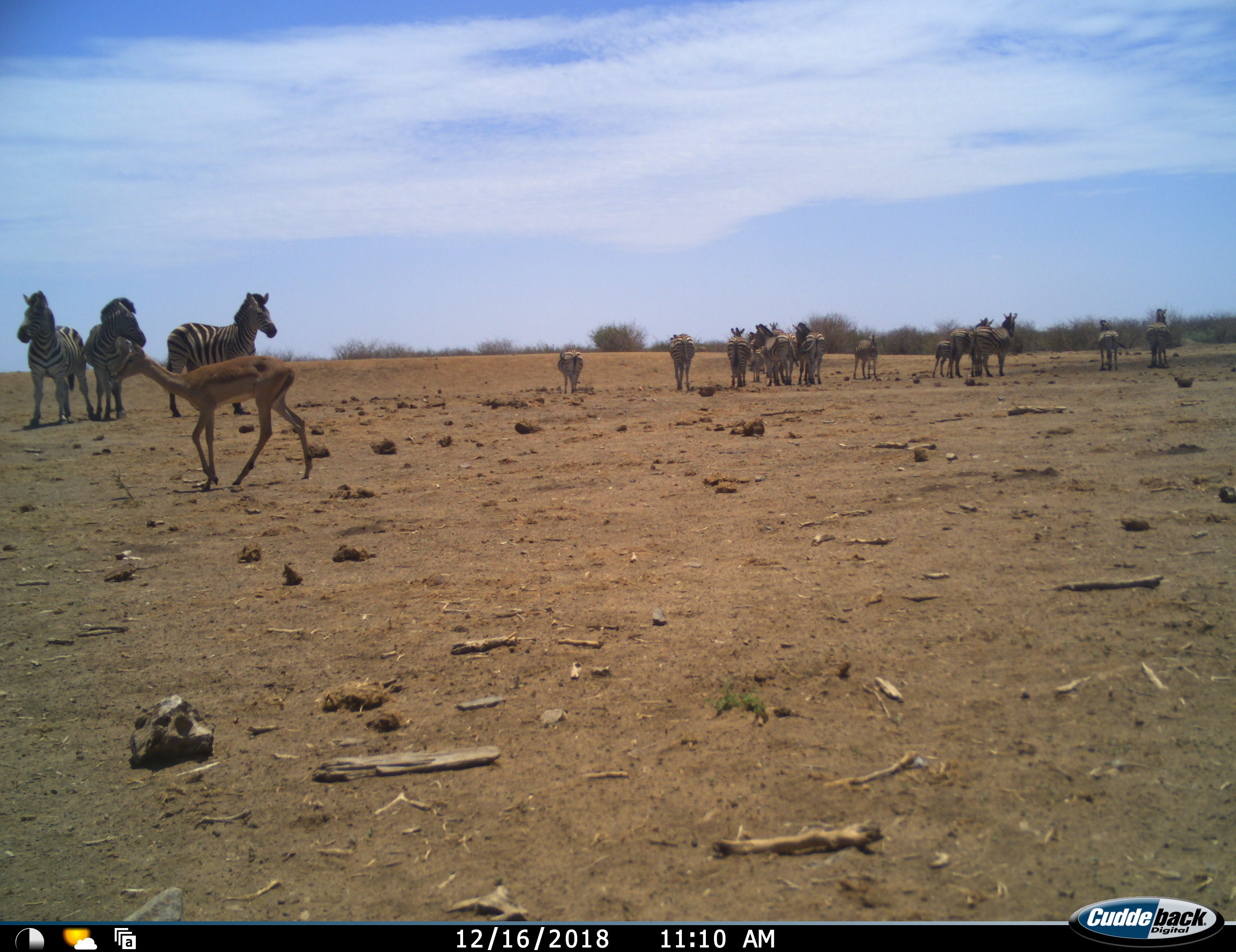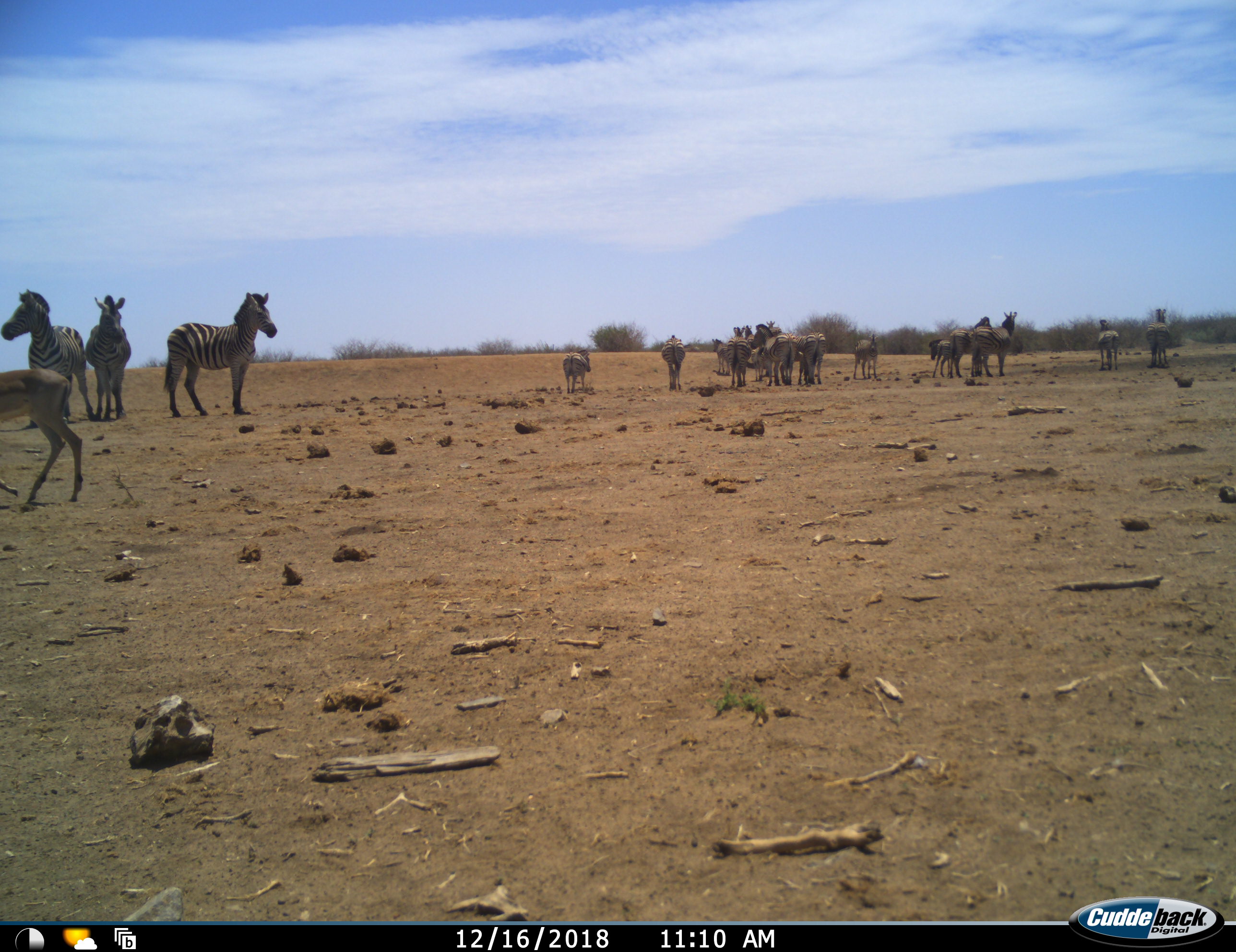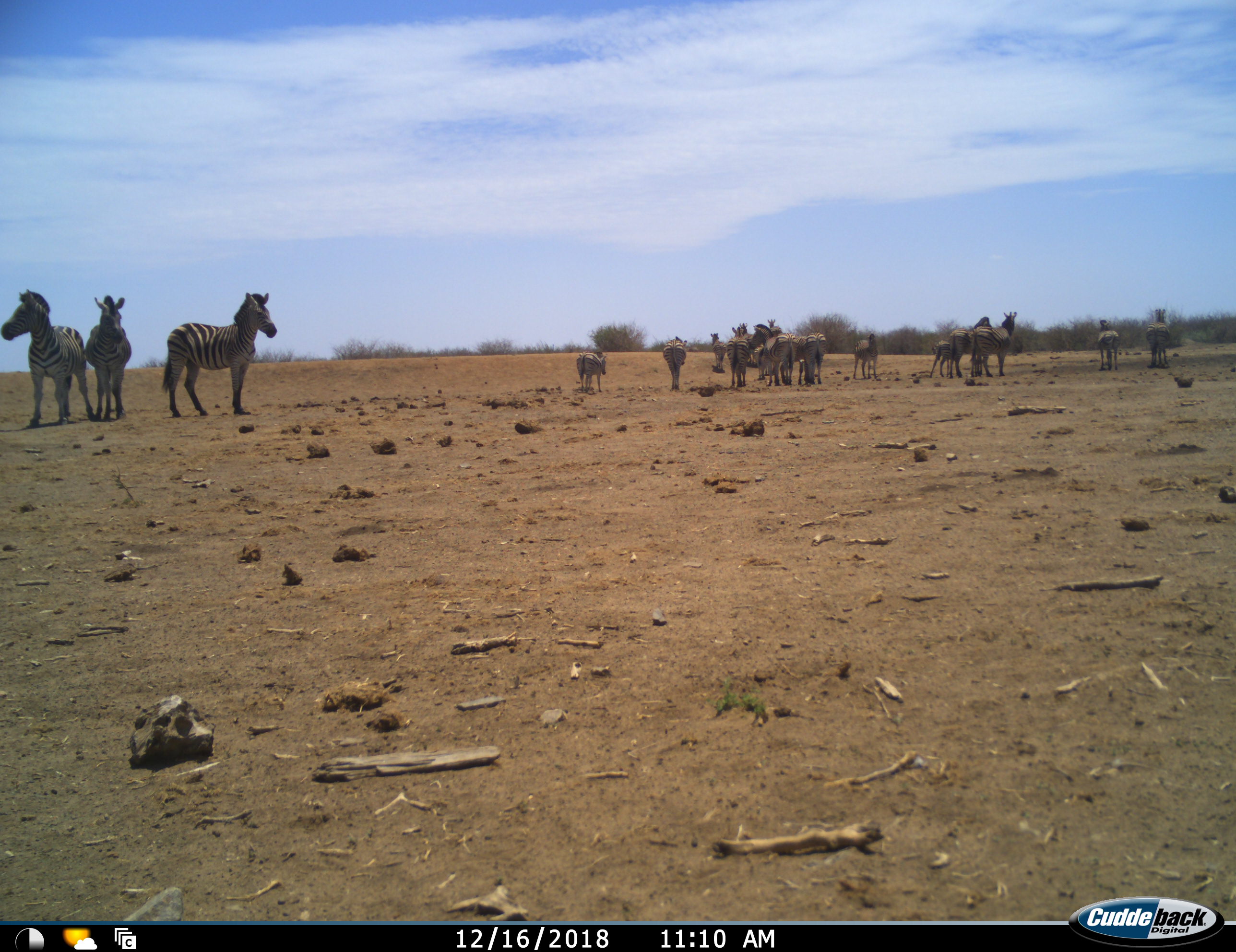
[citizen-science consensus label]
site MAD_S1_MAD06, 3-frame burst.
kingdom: Animalia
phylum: Chordata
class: Mammalia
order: Artiodactyla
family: Bovidae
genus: Aepyceros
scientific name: Aepyceros melampus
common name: impala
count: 1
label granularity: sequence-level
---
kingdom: Animalia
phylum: Chordata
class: Mammalia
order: Perissodactyla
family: Equidae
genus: Equus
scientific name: Equus quagga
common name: plains zebra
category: zebraplains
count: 11-50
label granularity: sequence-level